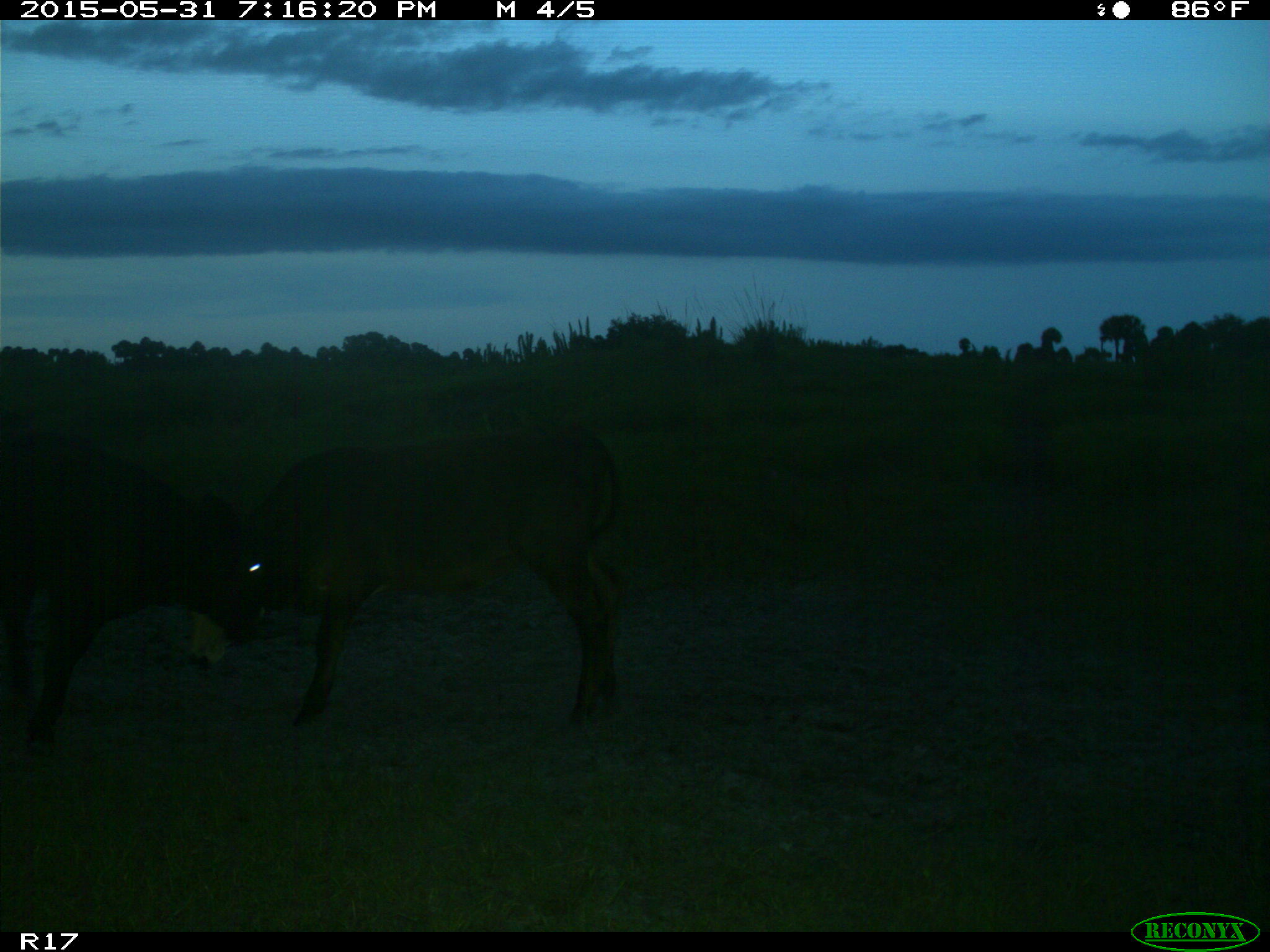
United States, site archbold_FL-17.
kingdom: Animalia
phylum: Chordata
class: Mammalia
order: Artiodactyla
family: Bovidae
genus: Bos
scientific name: Bos taurus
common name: domestic cow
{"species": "Bos taurus (domestic cow)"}